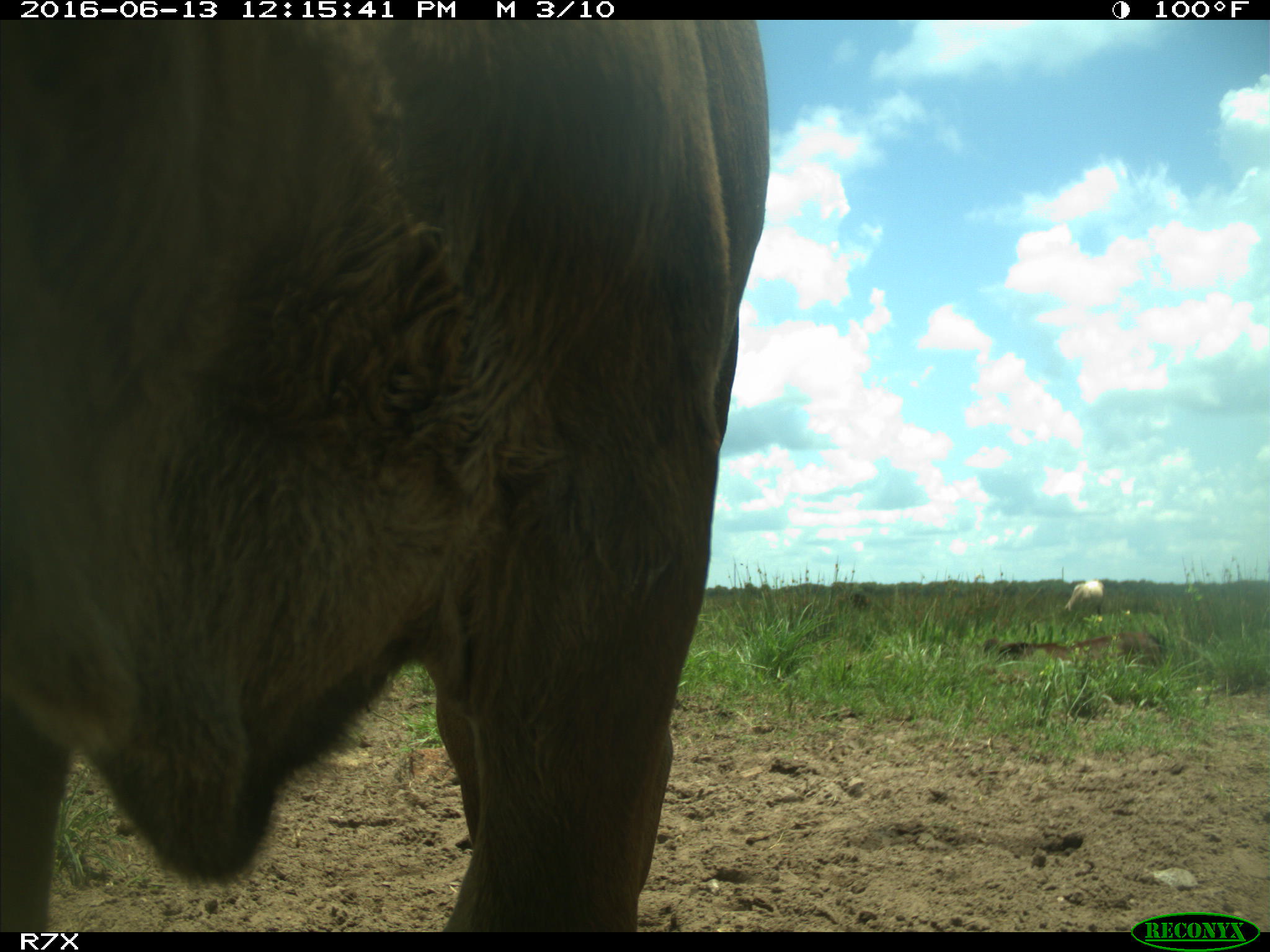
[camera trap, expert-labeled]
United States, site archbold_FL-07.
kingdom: Animalia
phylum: Chordata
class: Mammalia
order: Artiodactyla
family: Bovidae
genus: Bos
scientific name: Bos taurus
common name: domestic cow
Bos taurus (domestic cow).